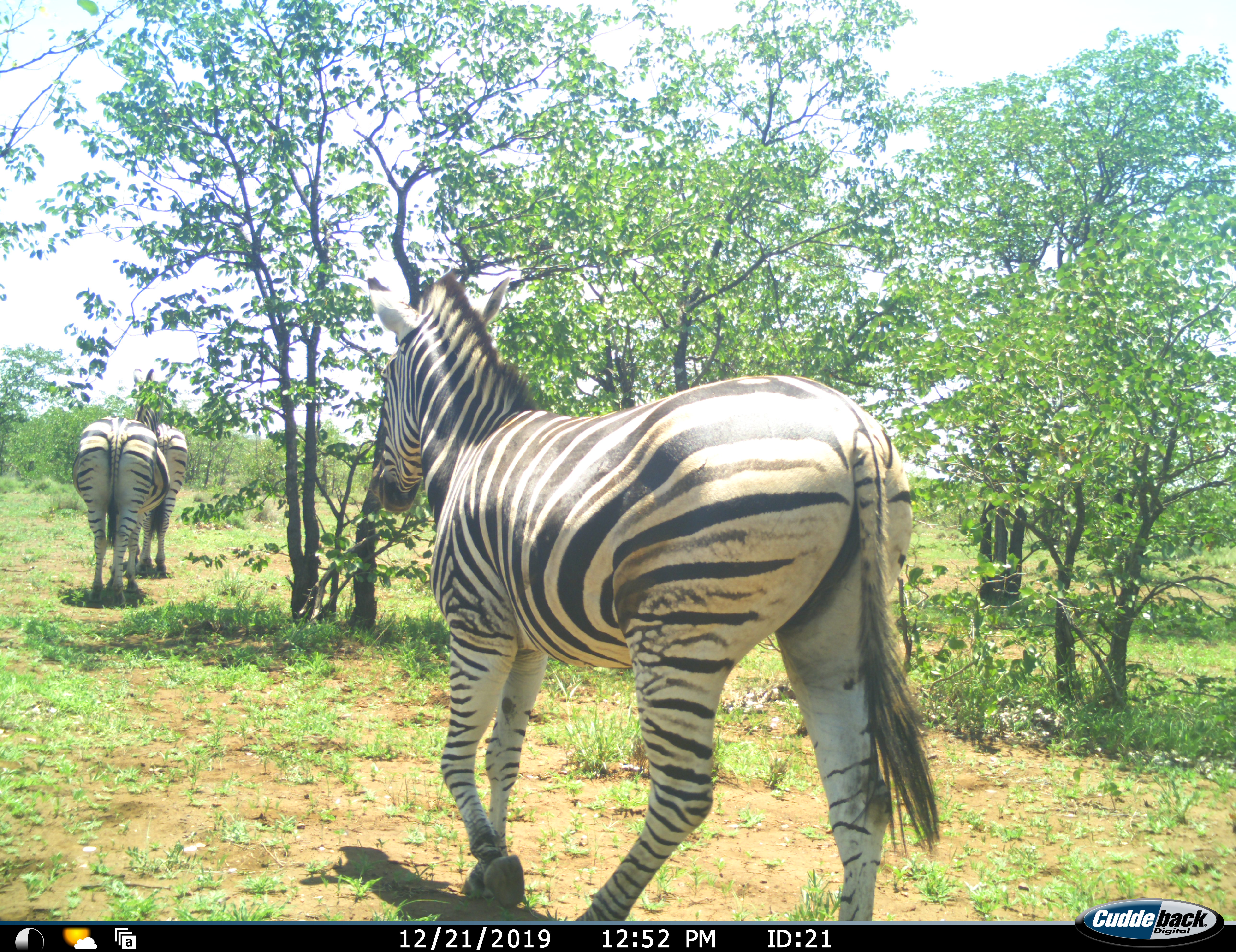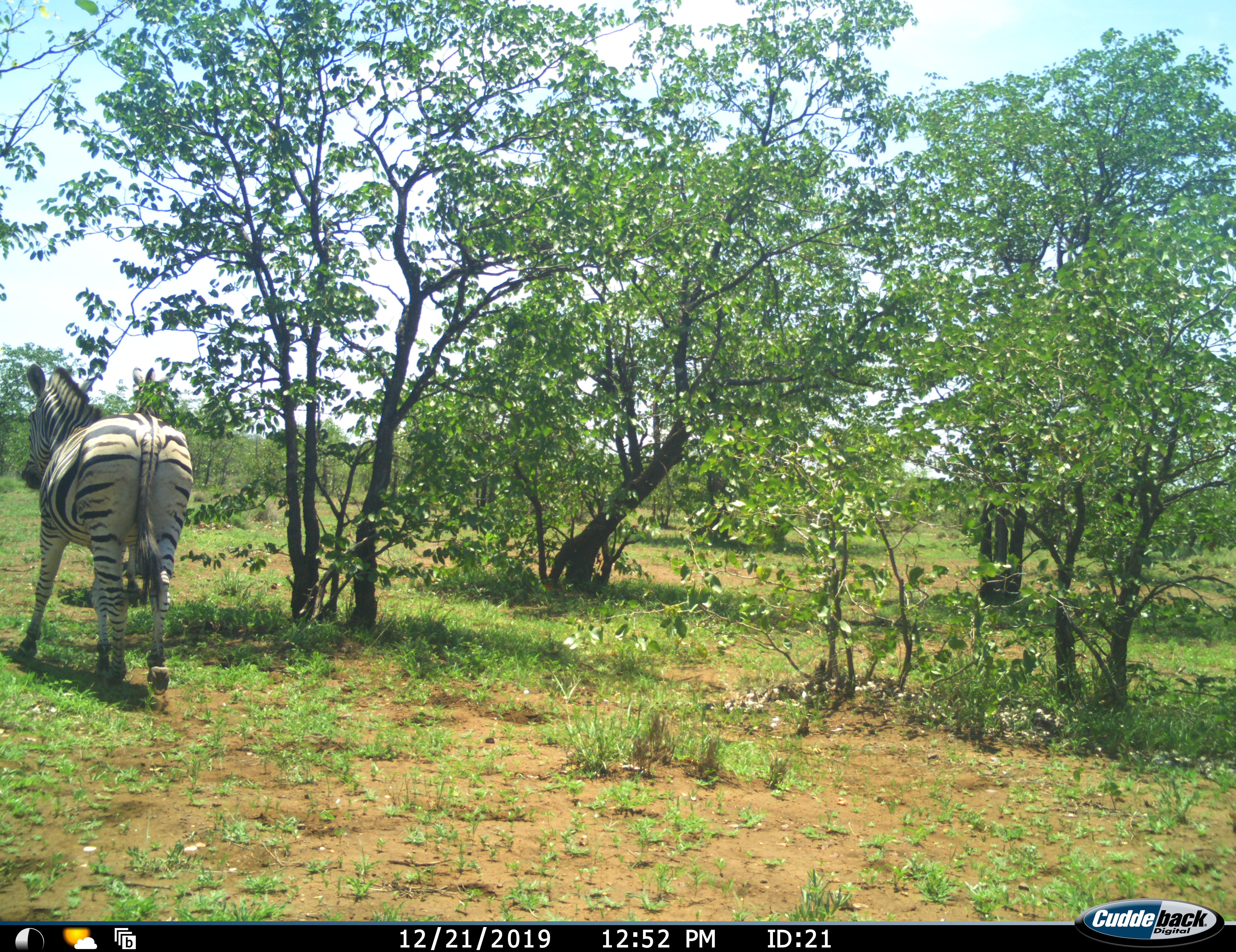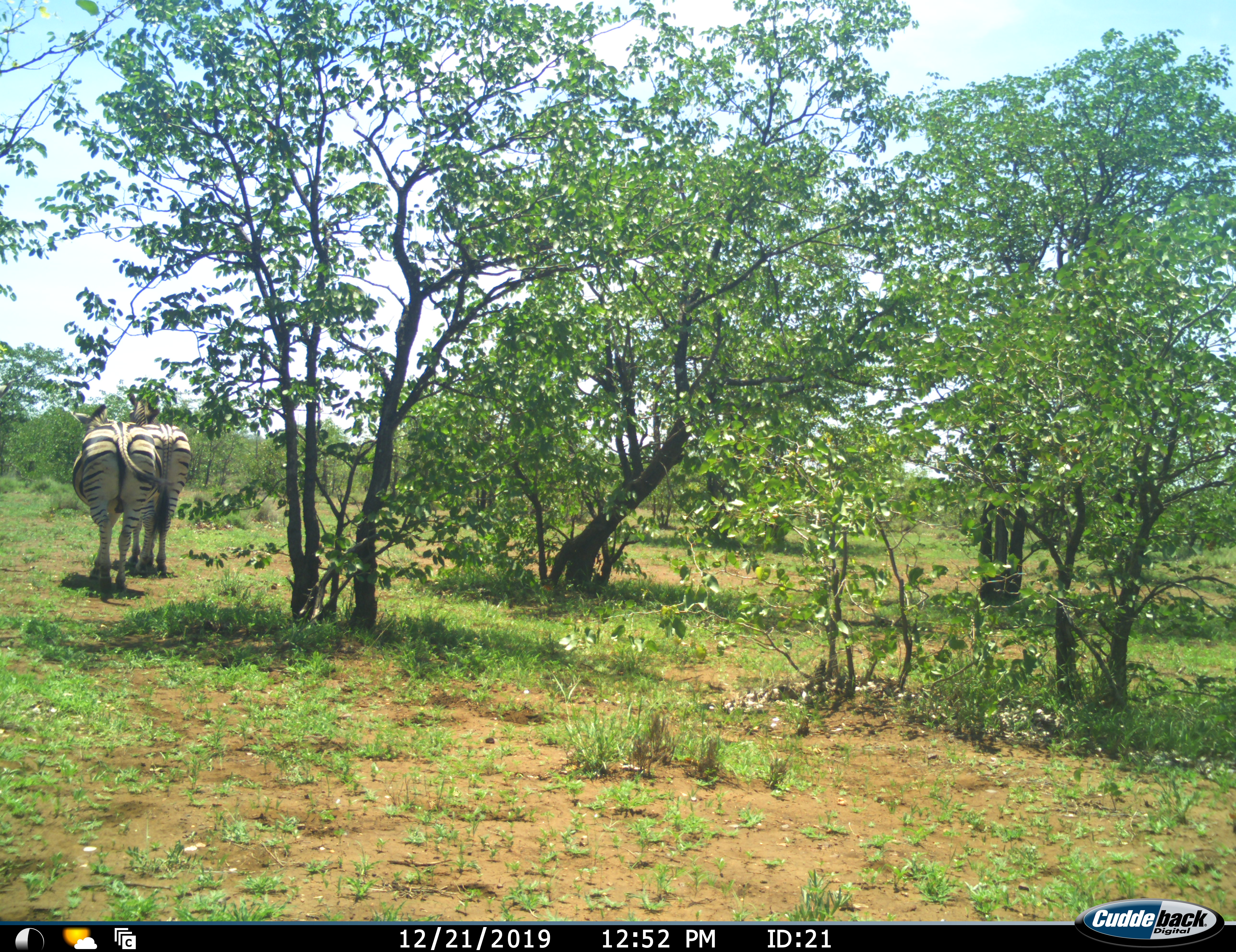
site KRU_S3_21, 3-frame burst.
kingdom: Animalia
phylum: Chordata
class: Mammalia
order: Perissodactyla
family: Equidae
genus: Equus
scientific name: Equus quagga burchellii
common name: burchell's zebra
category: zebraburchells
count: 3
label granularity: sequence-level